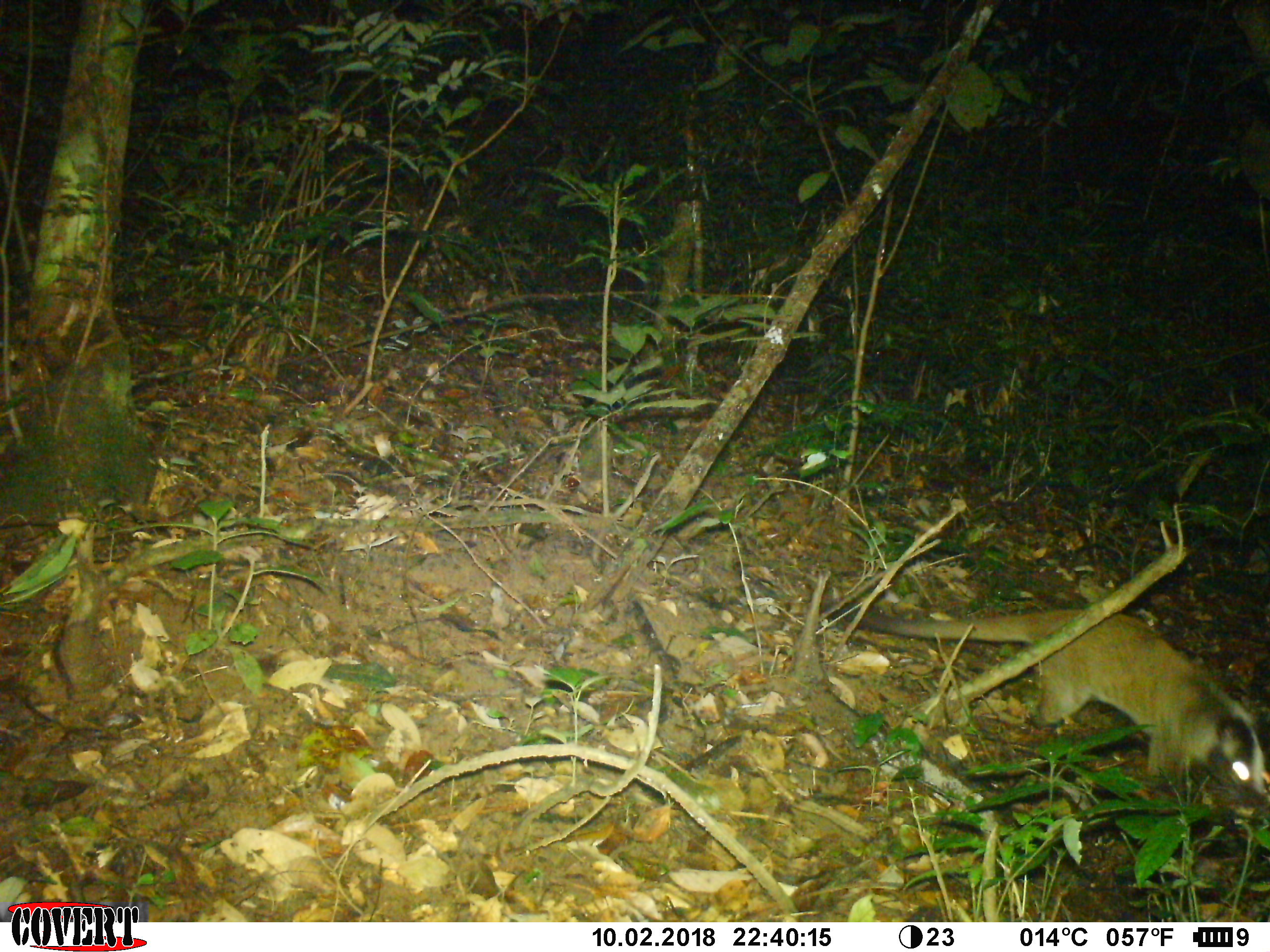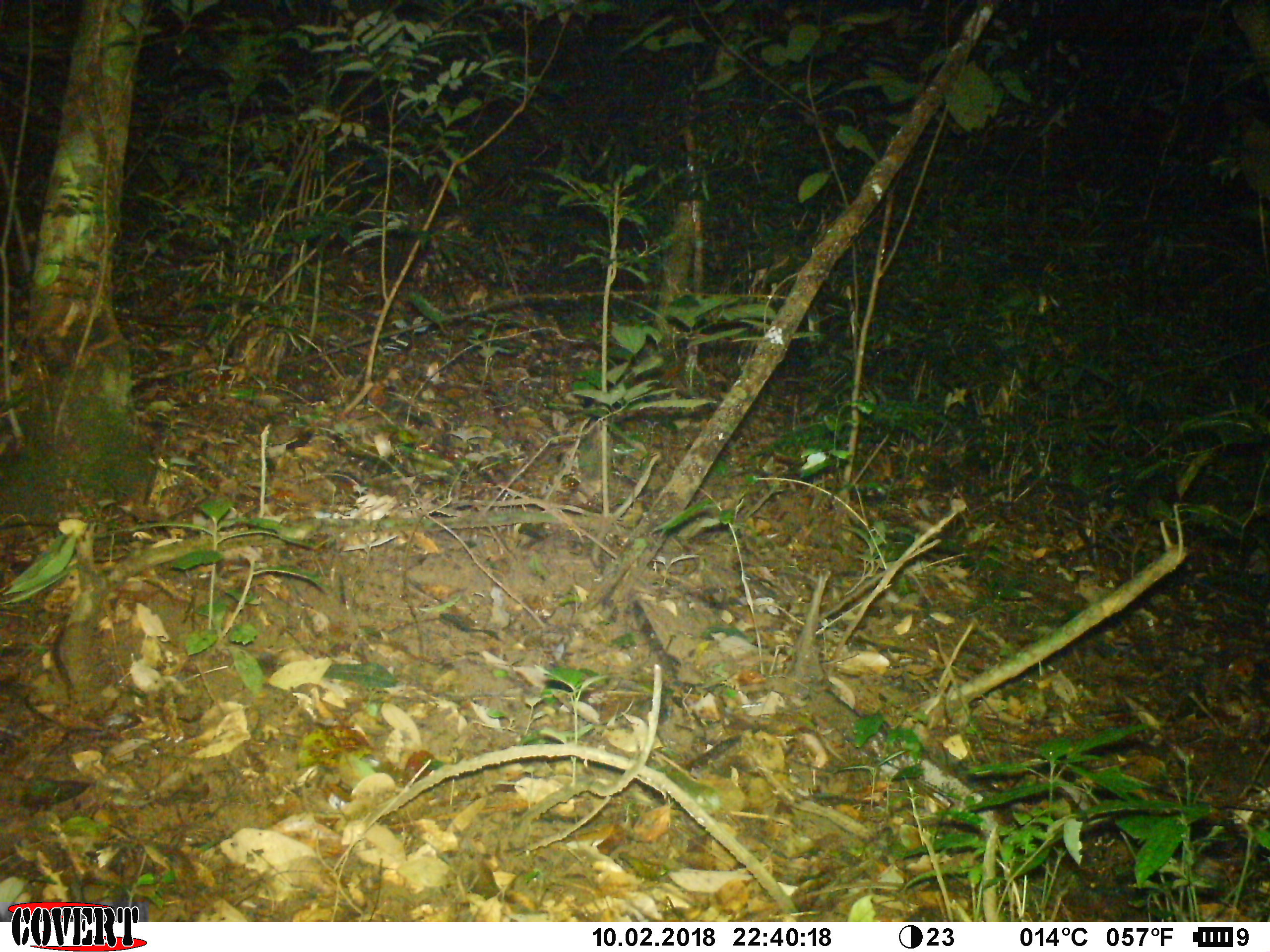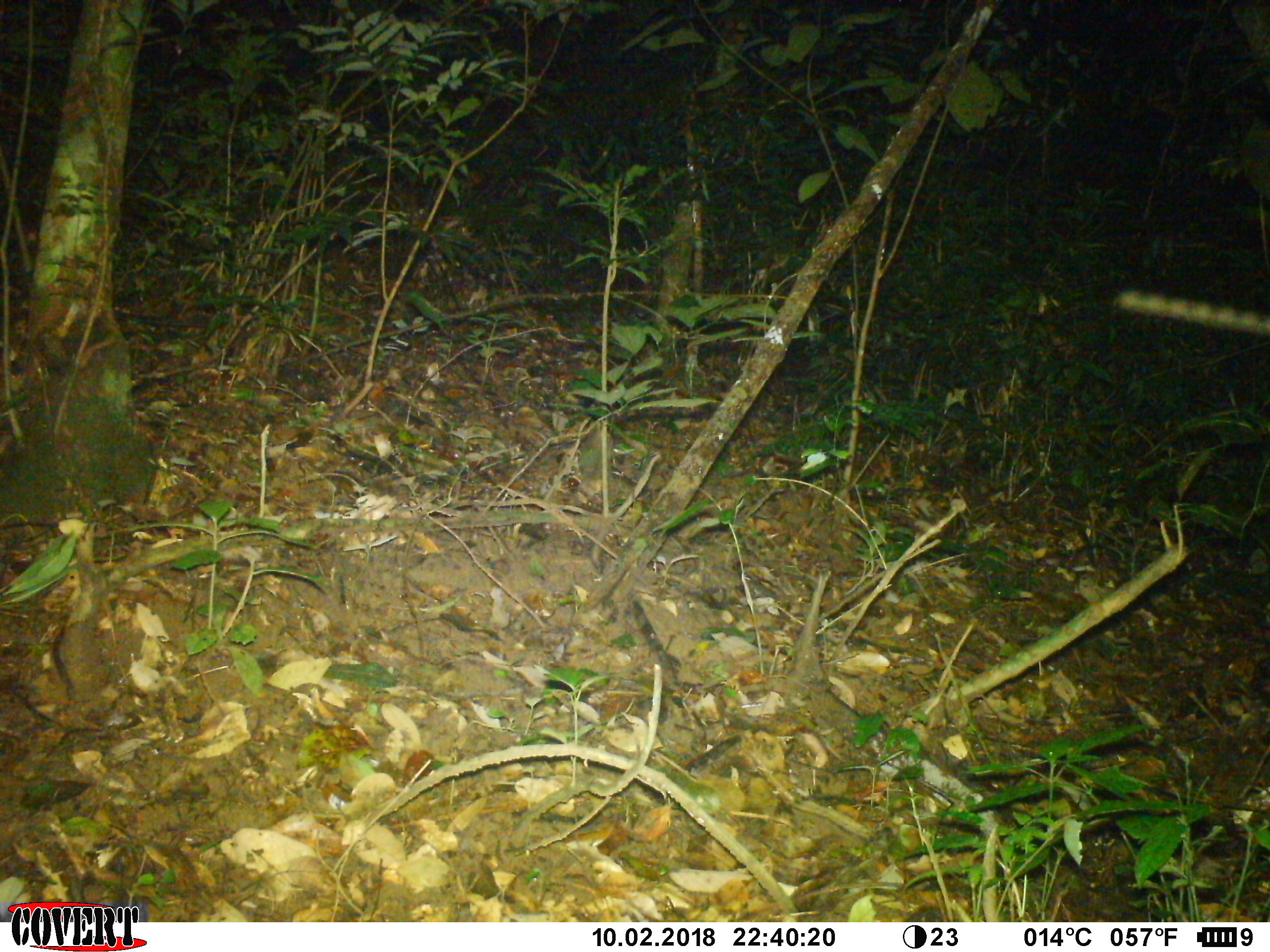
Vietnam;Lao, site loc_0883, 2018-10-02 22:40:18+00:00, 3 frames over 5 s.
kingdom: Animalia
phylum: Chordata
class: Mammalia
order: Carnivora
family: Viverridae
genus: Paguma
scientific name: Paguma larvata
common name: masked palm civet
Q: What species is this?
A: Masked palm civet (Paguma larvata).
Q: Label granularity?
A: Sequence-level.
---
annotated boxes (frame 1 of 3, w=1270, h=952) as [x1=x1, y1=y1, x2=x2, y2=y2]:
masked palm civet: [x1=820, y1=599, x2=1270, y2=802]